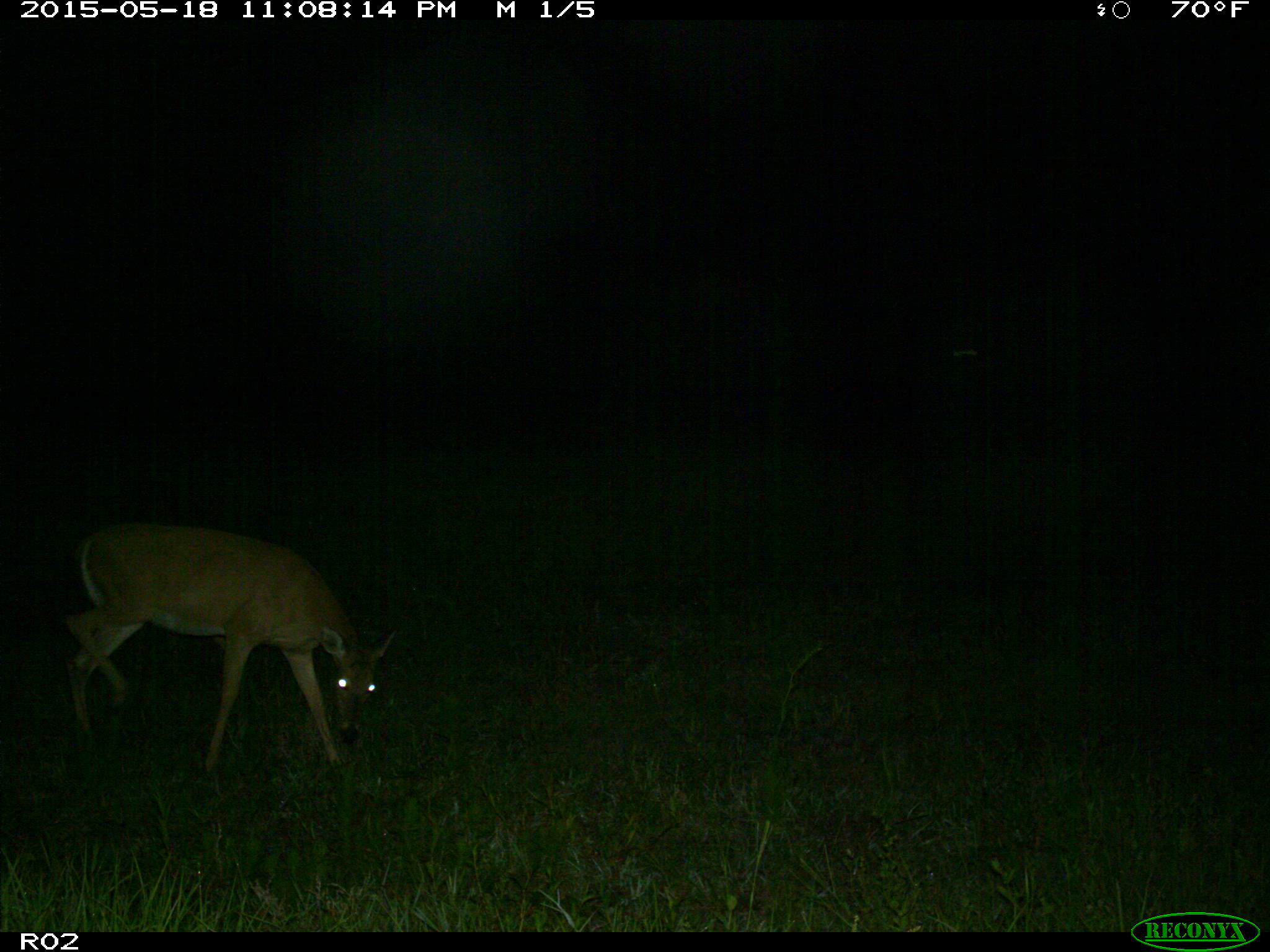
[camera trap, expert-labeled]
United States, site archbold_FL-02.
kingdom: Animalia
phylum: Chordata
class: Mammalia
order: Artiodactyla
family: Cervidae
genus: Odocoileus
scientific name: Odocoileus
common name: deer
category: unidentified deer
Unidentified deer (deer) (Odocoileus).